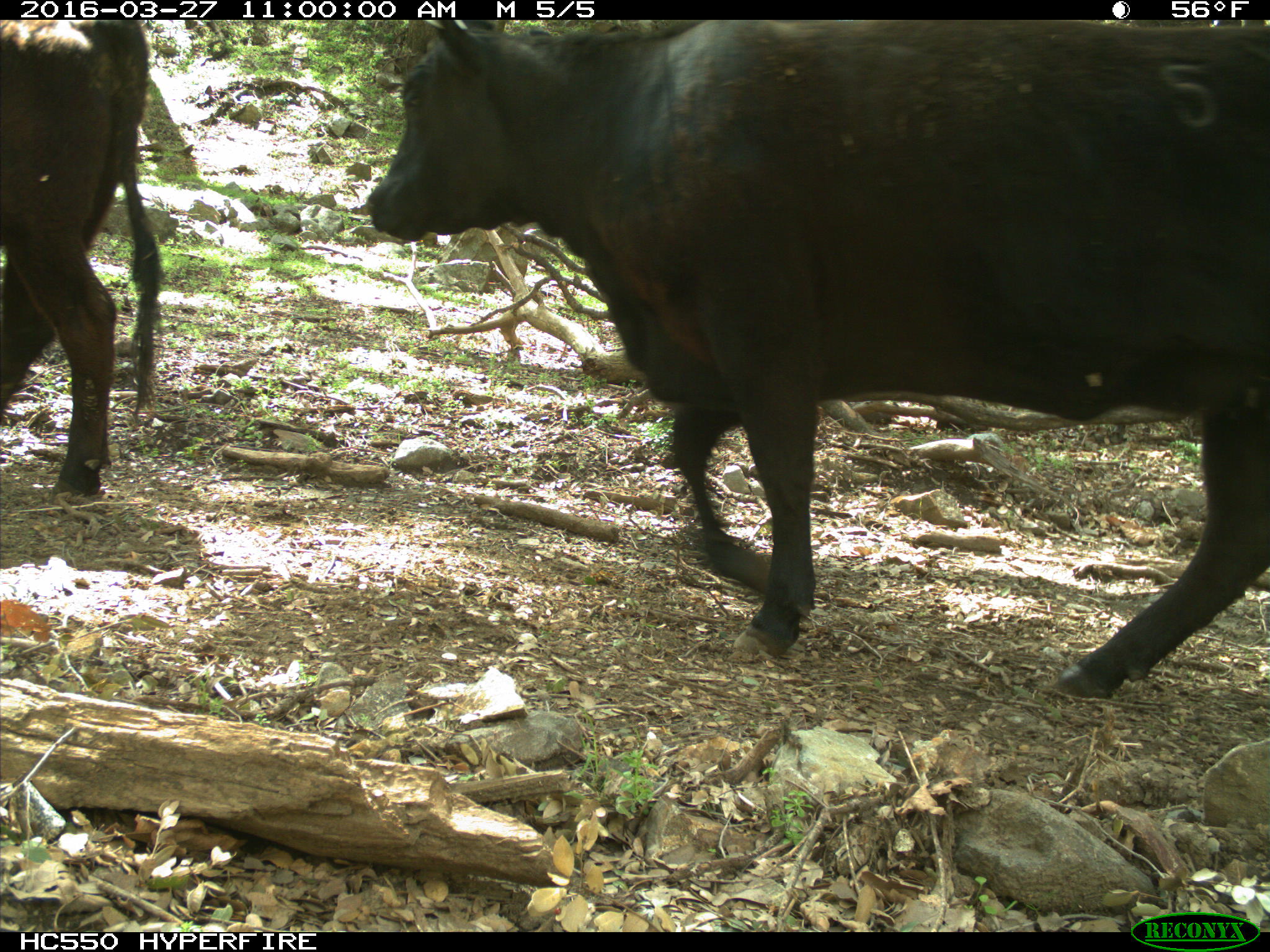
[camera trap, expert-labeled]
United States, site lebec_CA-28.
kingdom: Animalia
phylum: Chordata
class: Mammalia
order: Artiodactyla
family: Bovidae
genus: Bos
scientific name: Bos taurus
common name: domestic cow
Bos taurus (domestic cow).